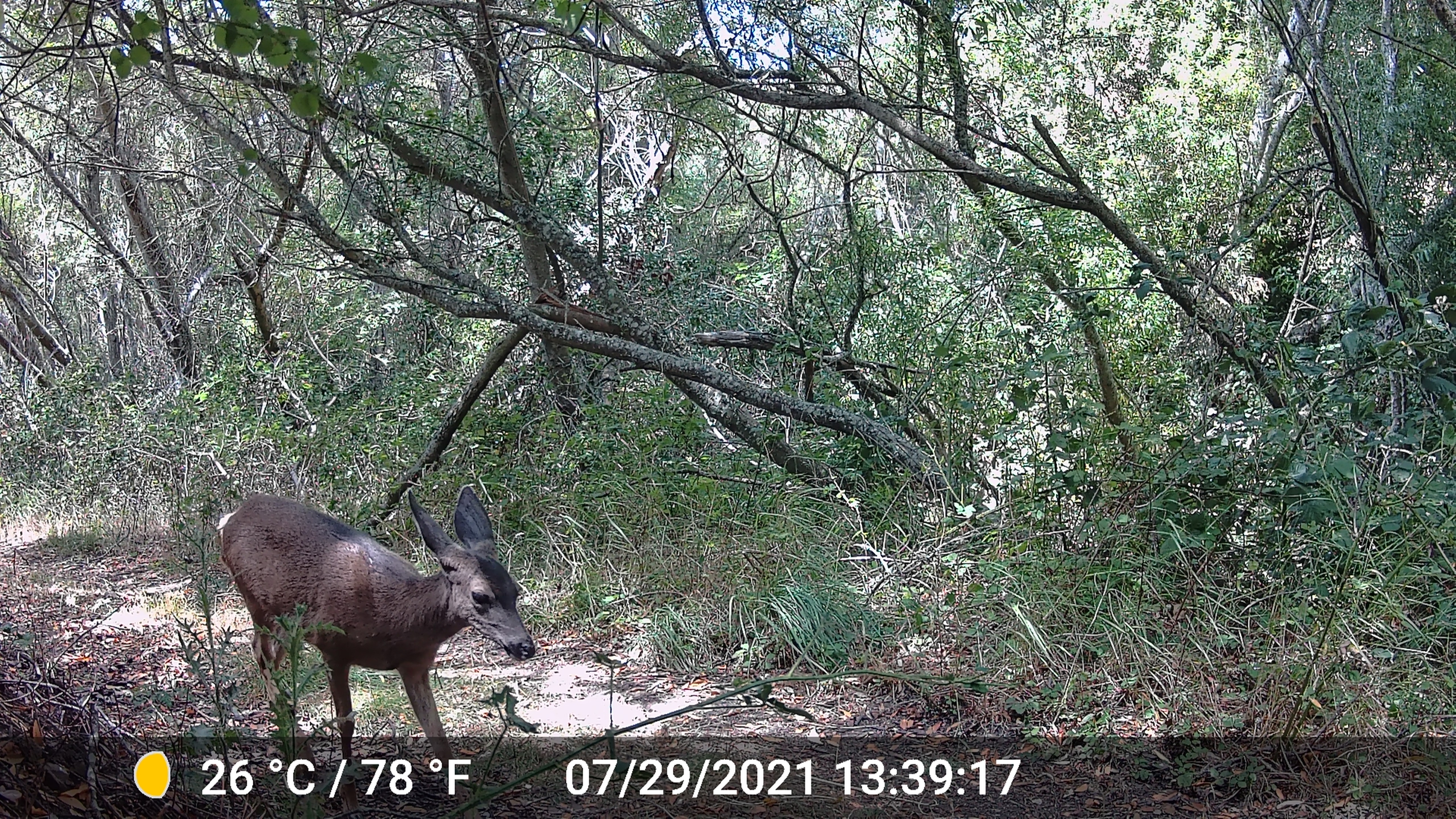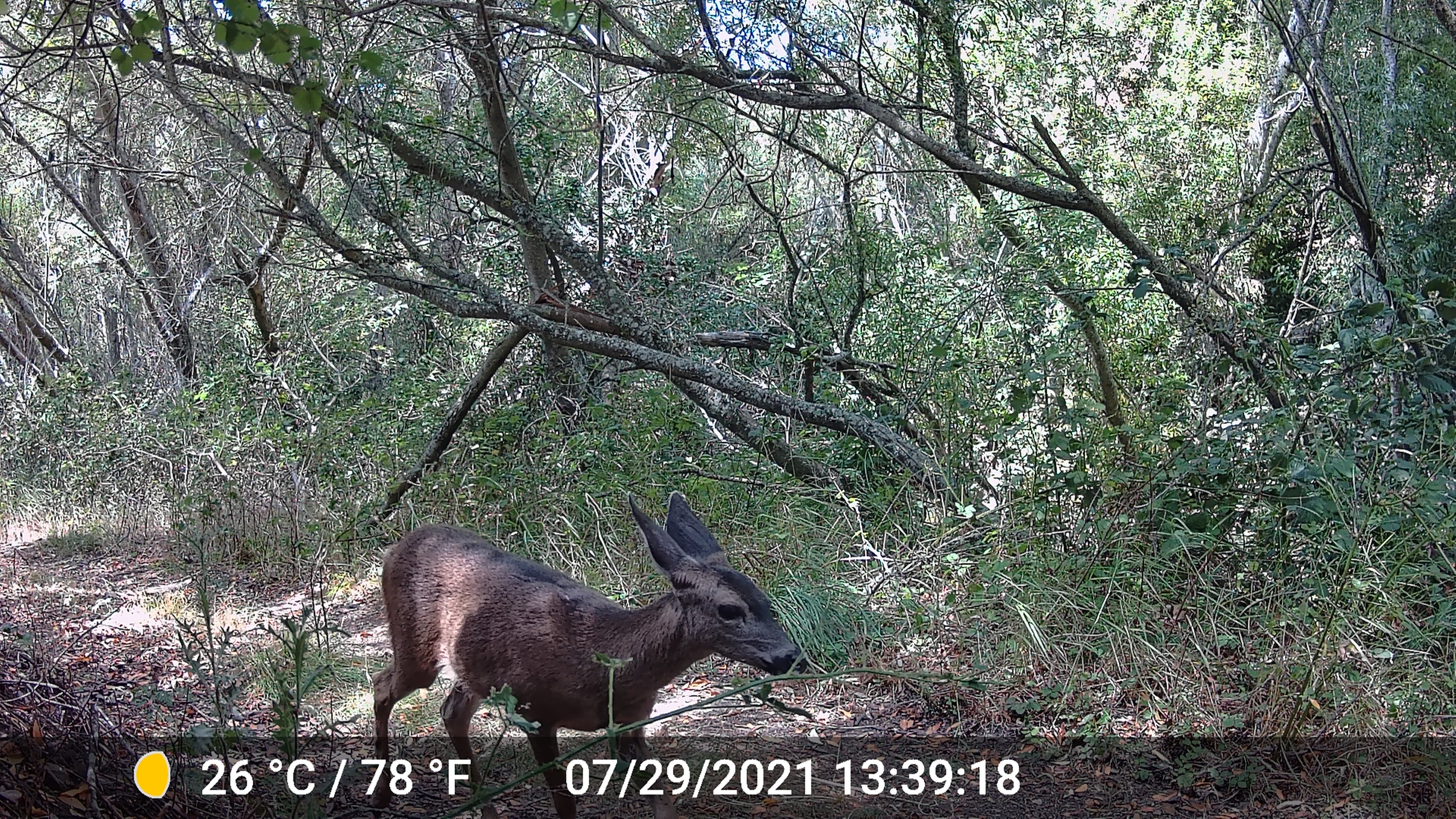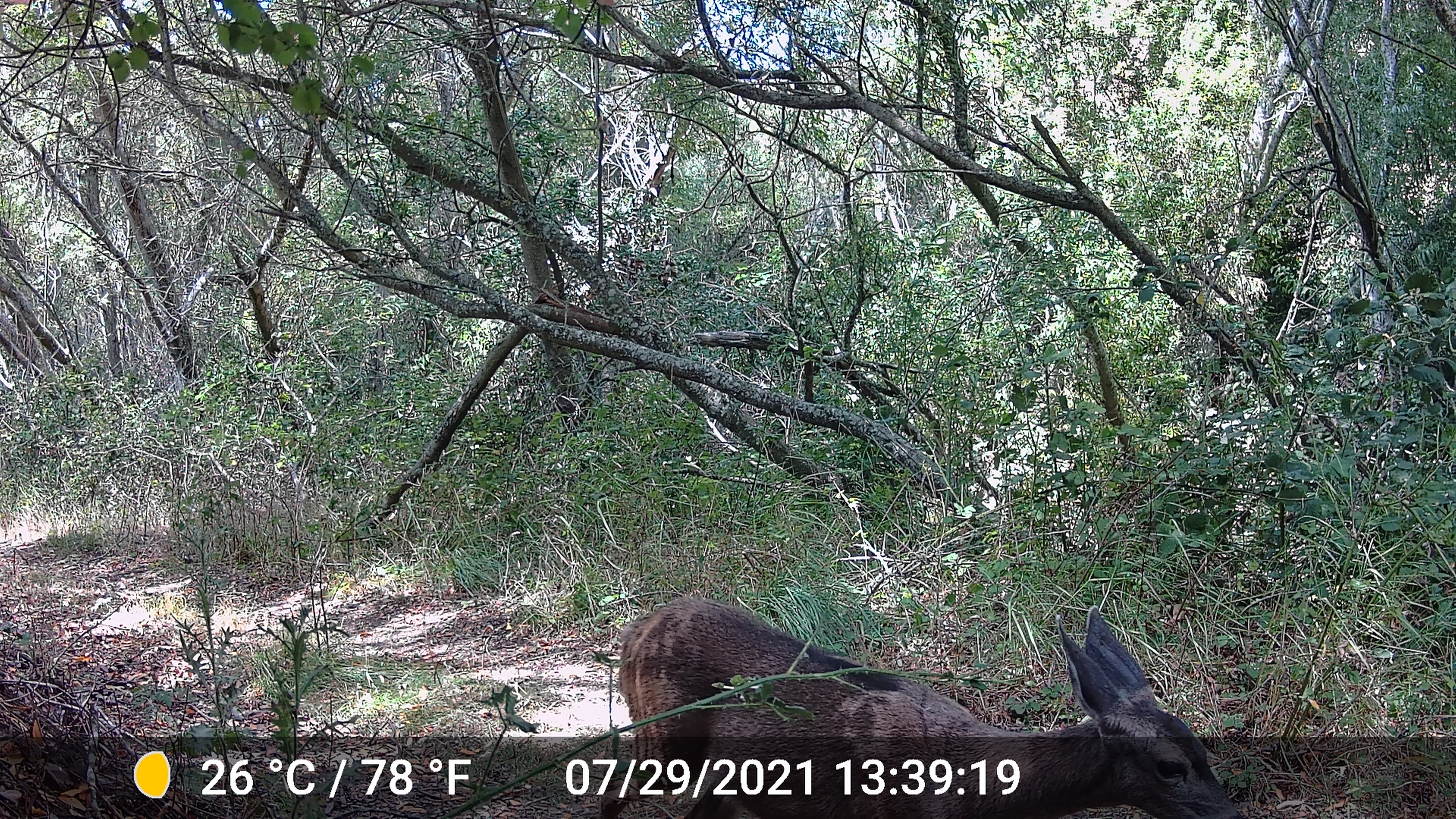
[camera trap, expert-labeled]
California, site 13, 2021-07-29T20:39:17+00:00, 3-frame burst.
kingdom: Animalia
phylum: Chordata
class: Mammalia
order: Artiodactyla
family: Cervidae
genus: Odocoileus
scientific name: Odocoileus hemionus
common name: mule deer